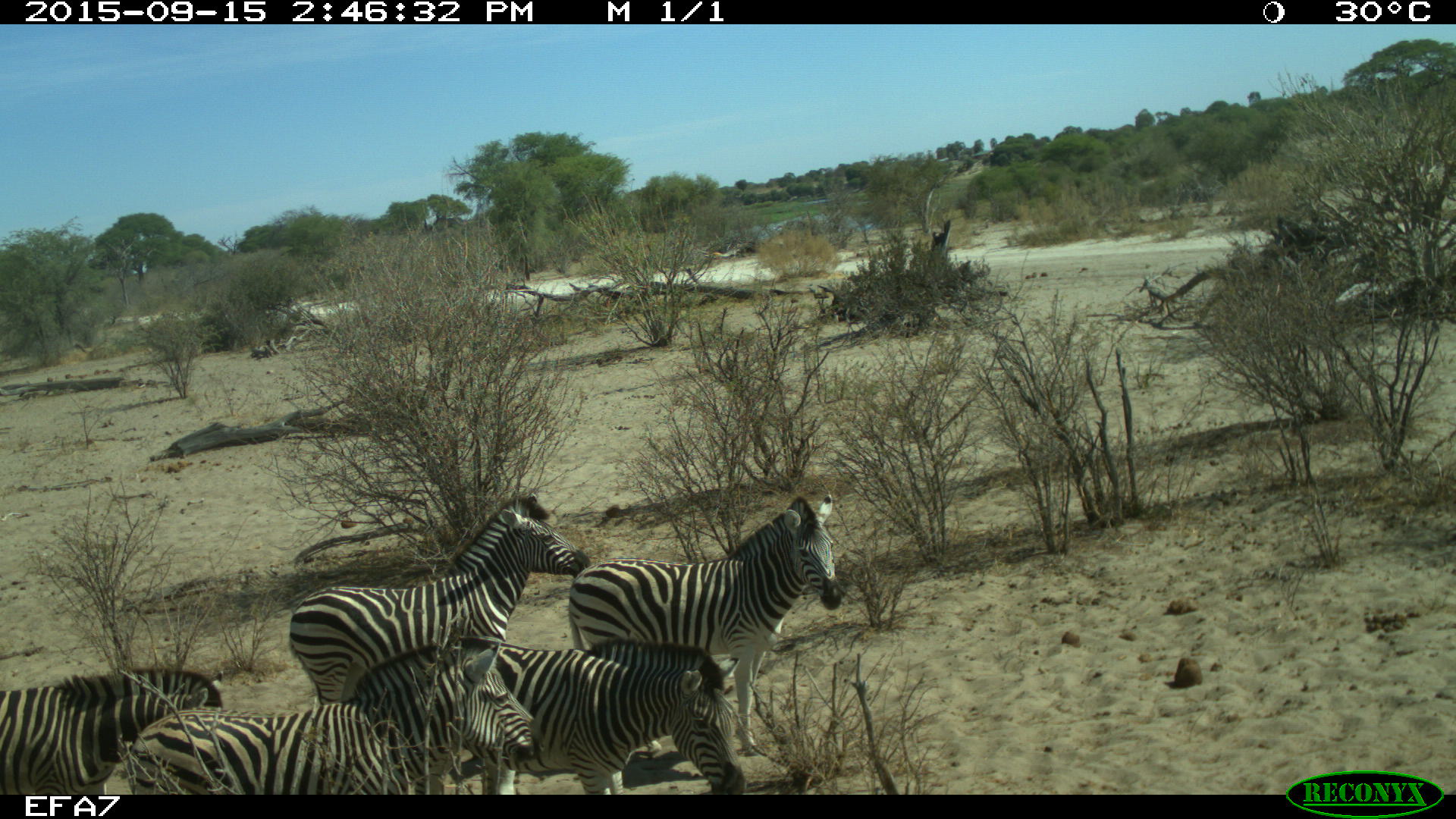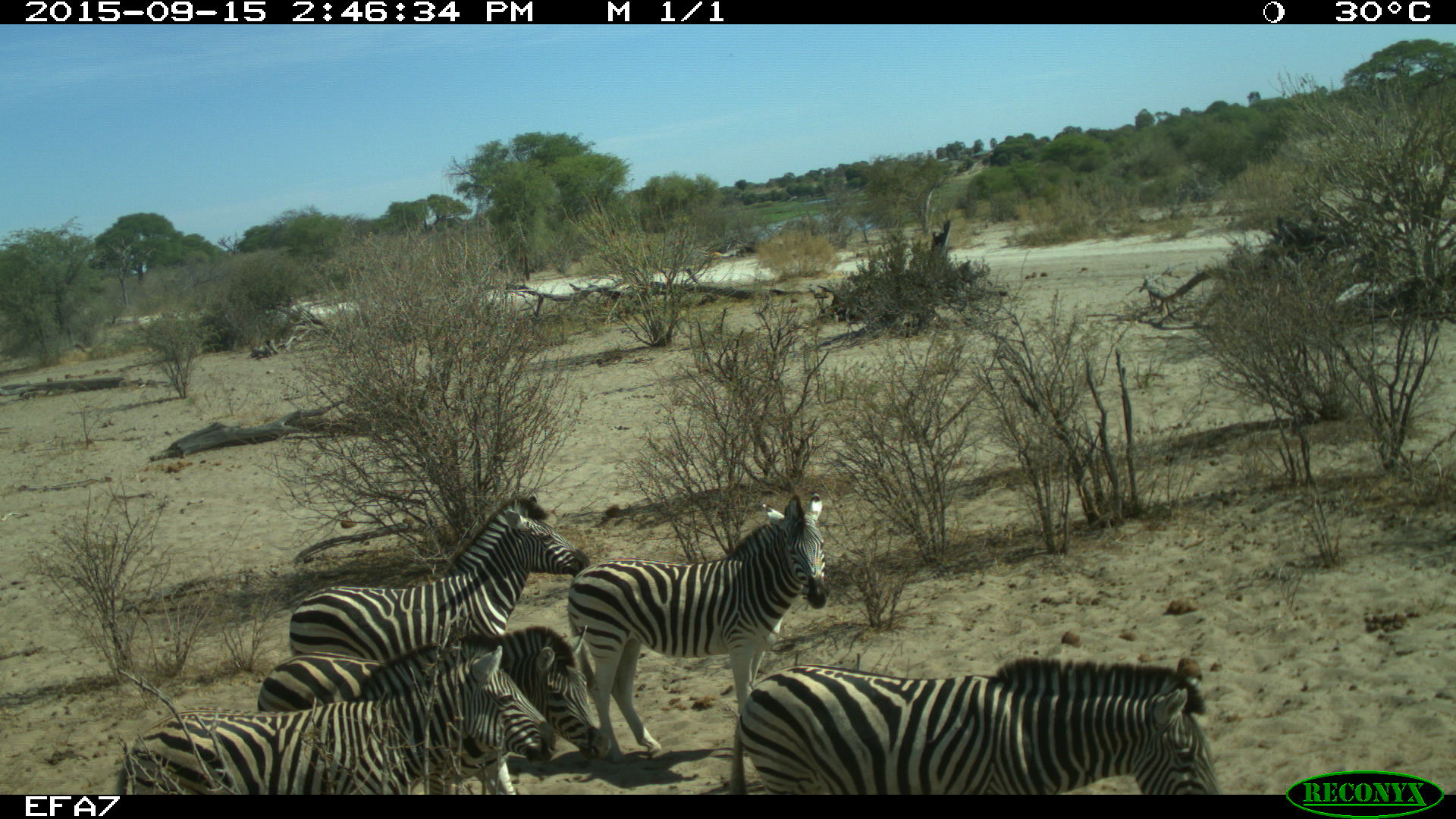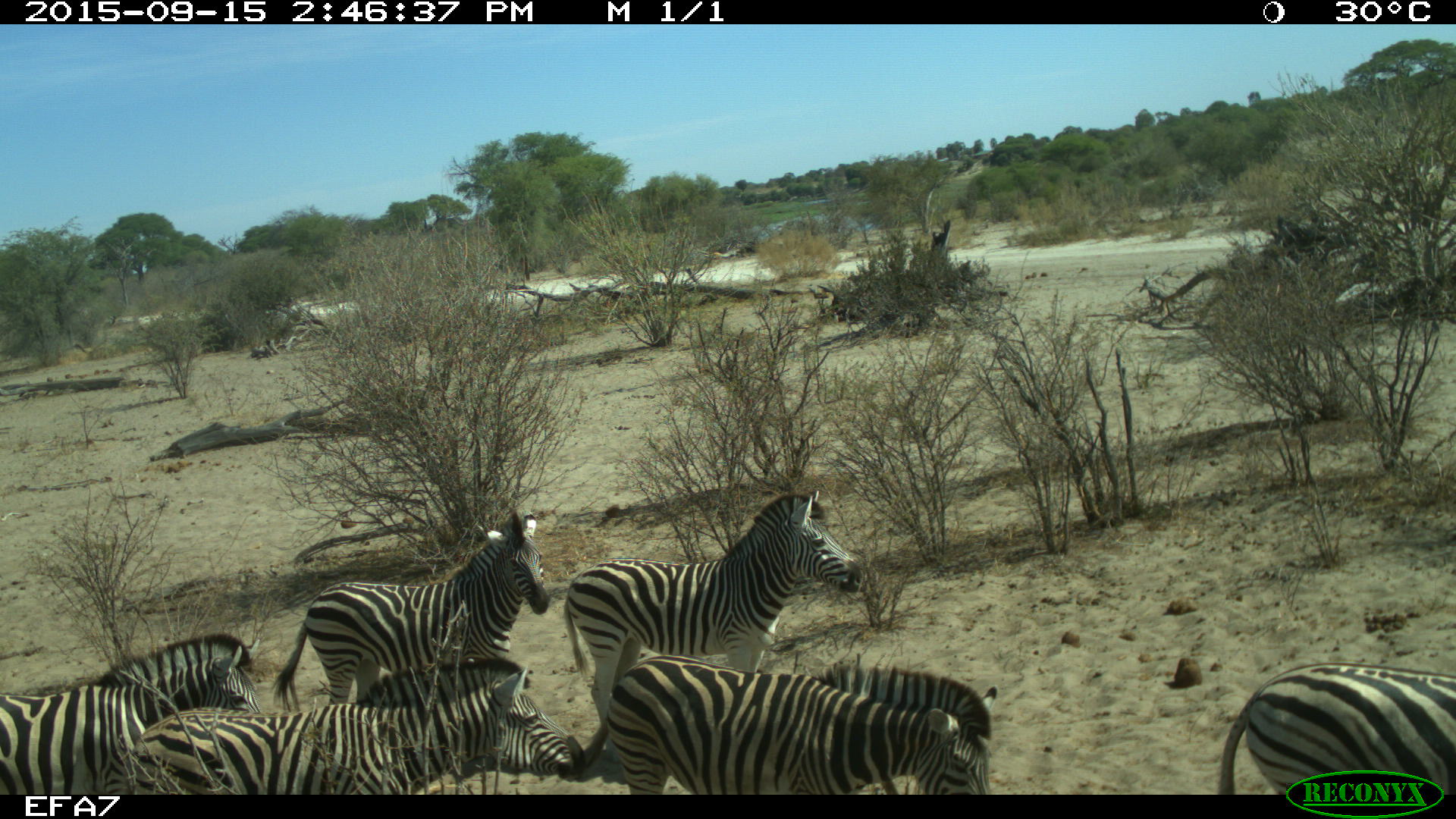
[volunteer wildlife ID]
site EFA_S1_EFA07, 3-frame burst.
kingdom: Animalia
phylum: Chordata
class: Mammalia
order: Perissodactyla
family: Equidae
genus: Equus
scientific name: Equus quagga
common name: plains zebra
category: zebraplains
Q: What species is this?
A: Zebraplains (plains zebra) (Equus quagga).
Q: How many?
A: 6.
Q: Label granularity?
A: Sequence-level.